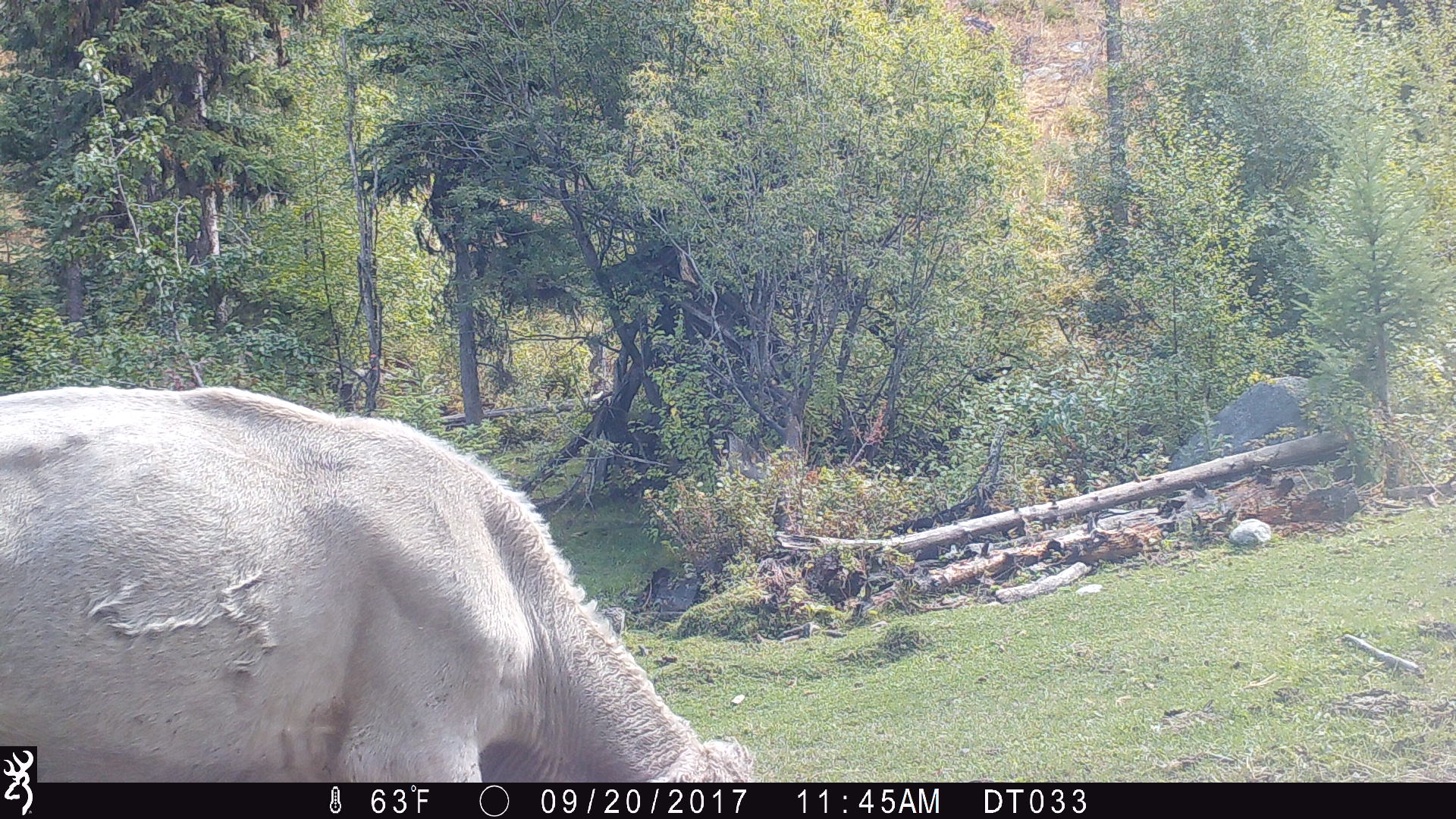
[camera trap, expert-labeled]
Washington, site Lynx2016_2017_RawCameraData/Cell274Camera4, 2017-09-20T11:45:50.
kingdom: Animalia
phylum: Chordata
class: Mammalia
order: Artiodactyla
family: Bovidae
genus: Bos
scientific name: Bos taurus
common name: domestic cattle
Domestic cattle (Bos taurus). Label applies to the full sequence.